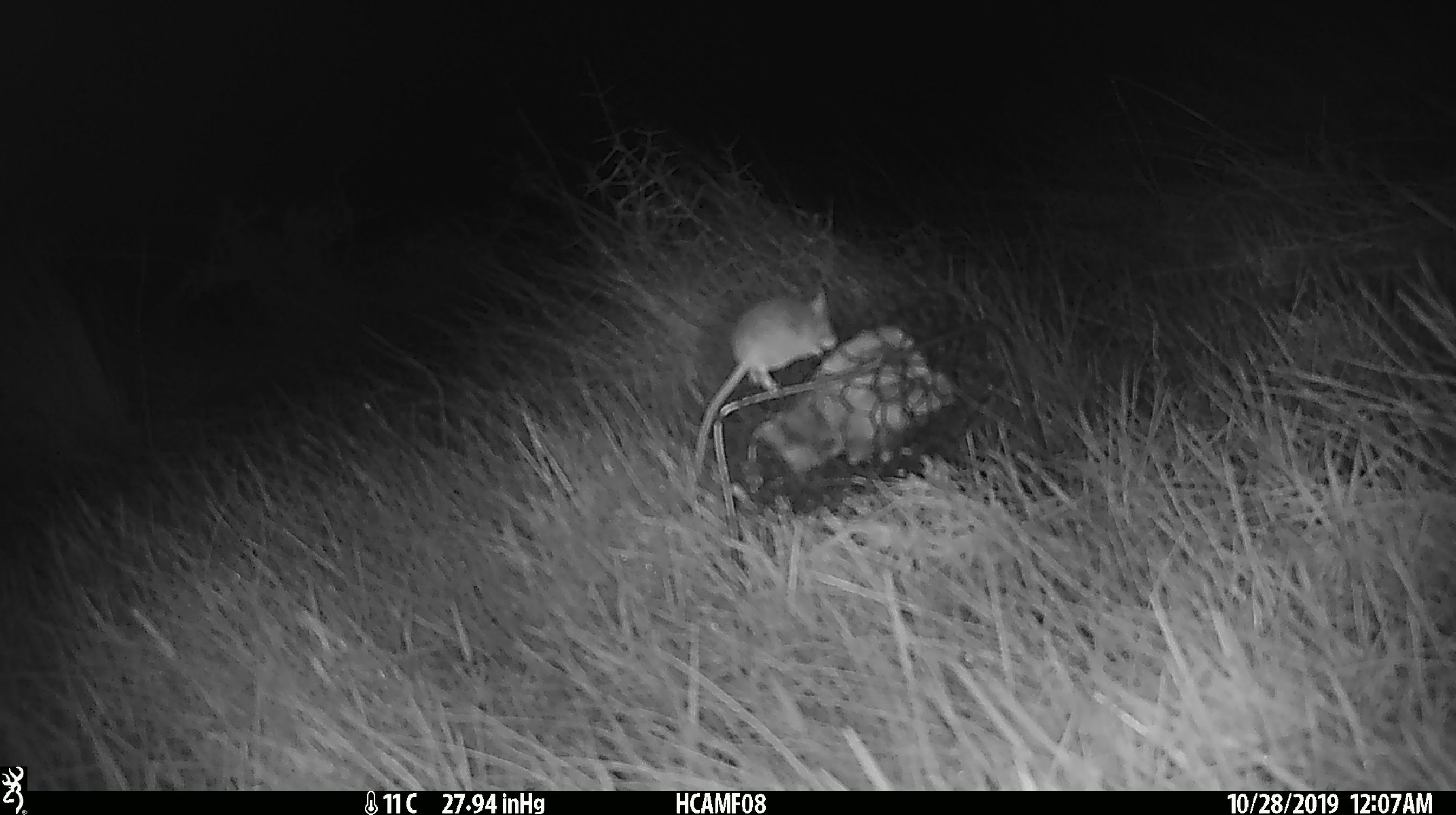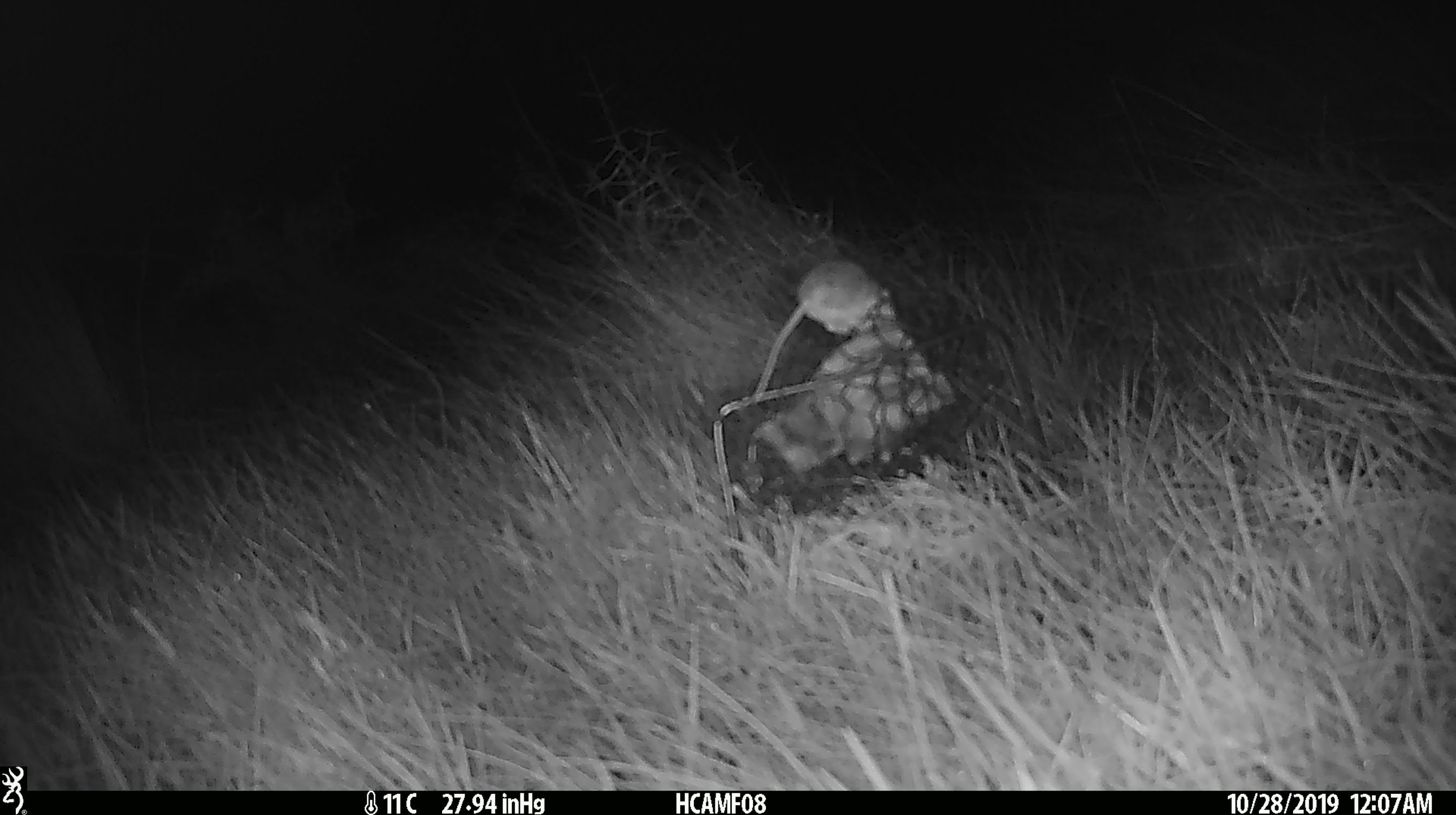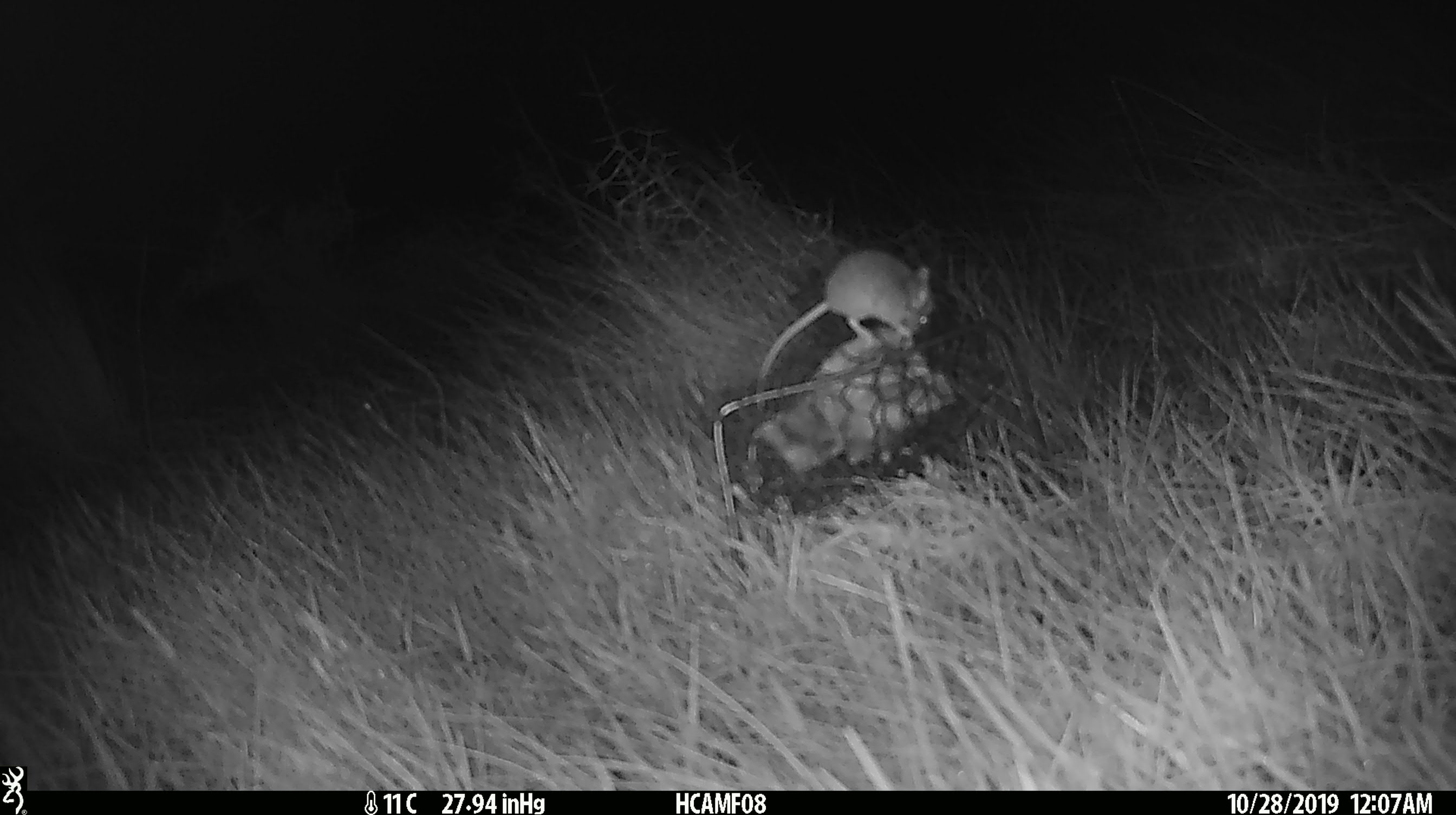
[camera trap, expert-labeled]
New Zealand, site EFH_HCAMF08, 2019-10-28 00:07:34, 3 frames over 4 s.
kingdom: Animalia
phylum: Chordata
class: Mammalia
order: Rodentia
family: Muridae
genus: Mus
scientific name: Mus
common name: mouse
Mouse (Mus).